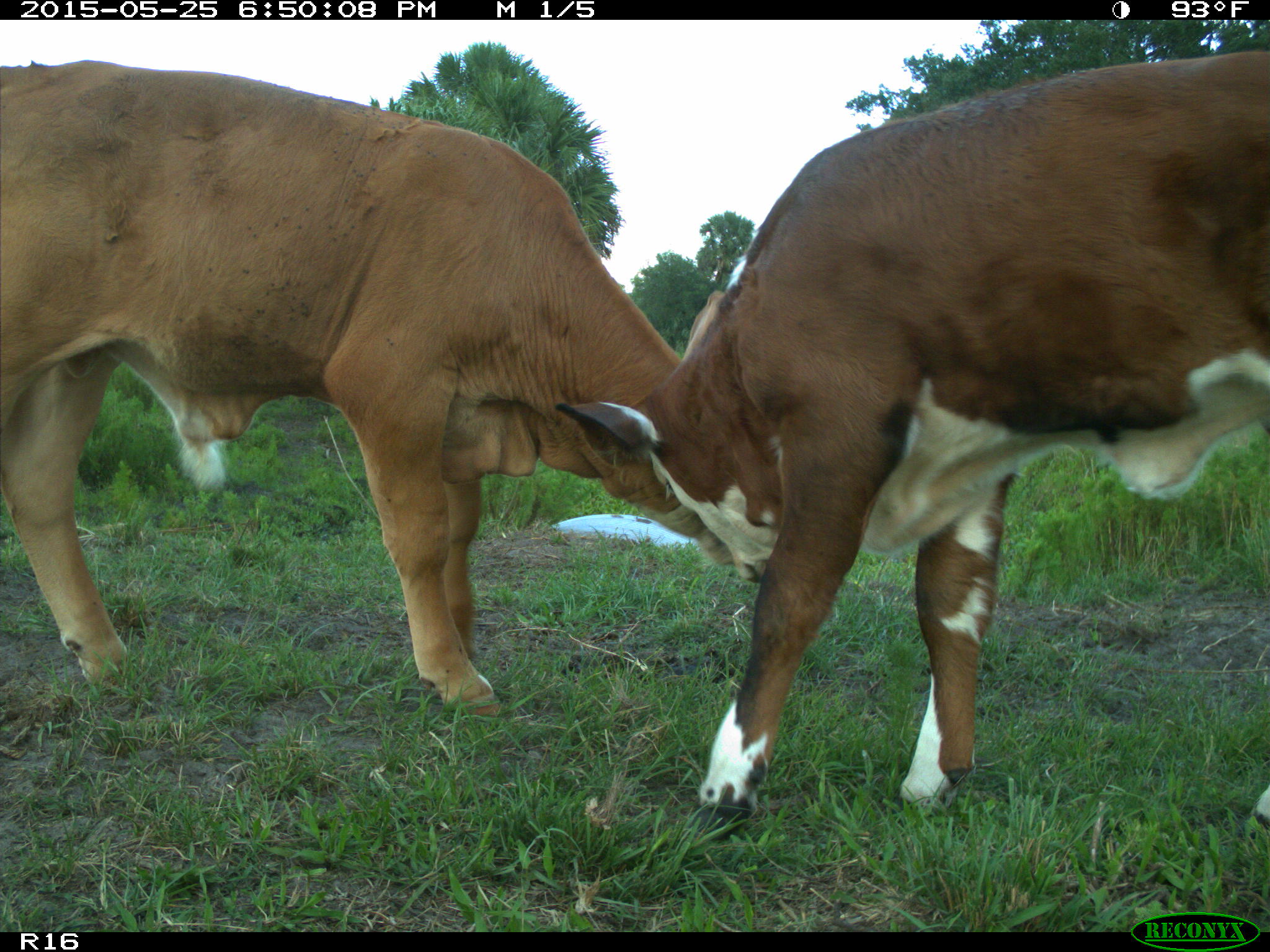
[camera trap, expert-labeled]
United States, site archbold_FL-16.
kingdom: Animalia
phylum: Chordata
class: Mammalia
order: Artiodactyla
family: Bovidae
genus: Bos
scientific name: Bos taurus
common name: domestic cow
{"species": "Bos taurus (domestic cow)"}